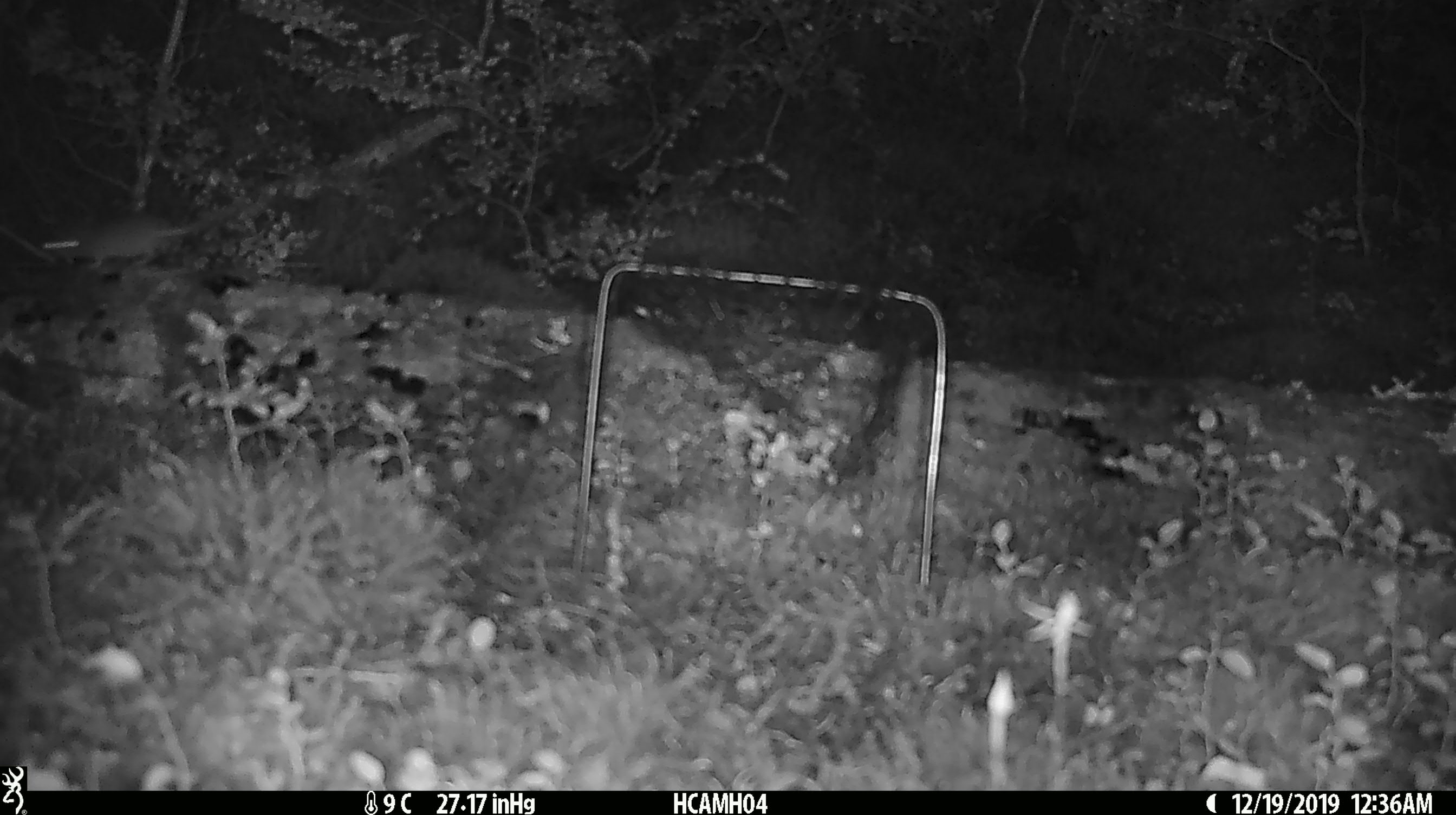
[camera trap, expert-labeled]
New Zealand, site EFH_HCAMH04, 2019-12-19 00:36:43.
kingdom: Animalia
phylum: Chordata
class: Mammalia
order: Rodentia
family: Muridae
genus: Mus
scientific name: Mus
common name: mouse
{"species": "mouse (Mus)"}